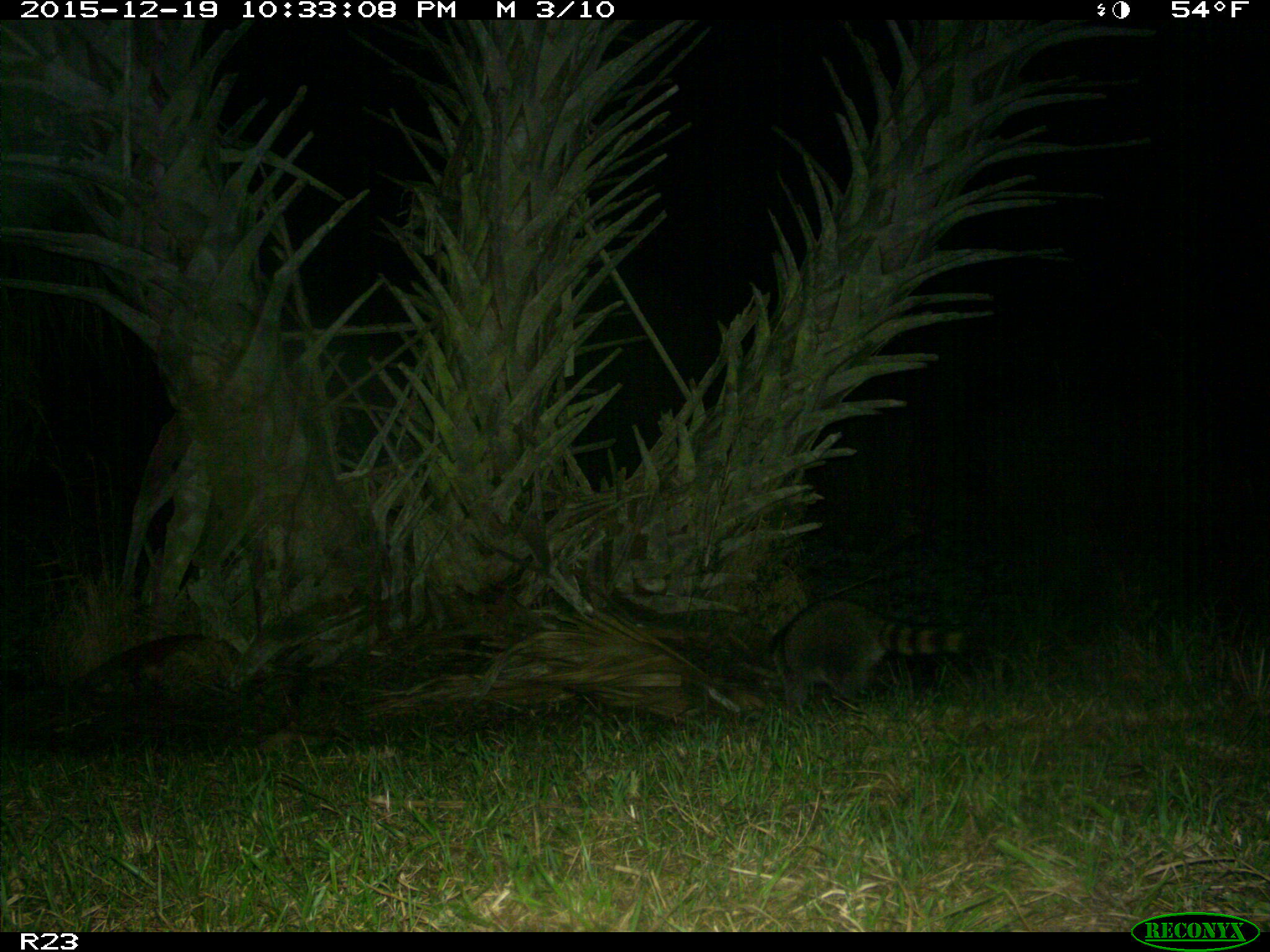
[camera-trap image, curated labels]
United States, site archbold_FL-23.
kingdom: Animalia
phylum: Chordata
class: Mammalia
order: Carnivora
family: Procyonidae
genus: Procyon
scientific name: Procyon lotor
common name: common raccoon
Procyon lotor (common raccoon).